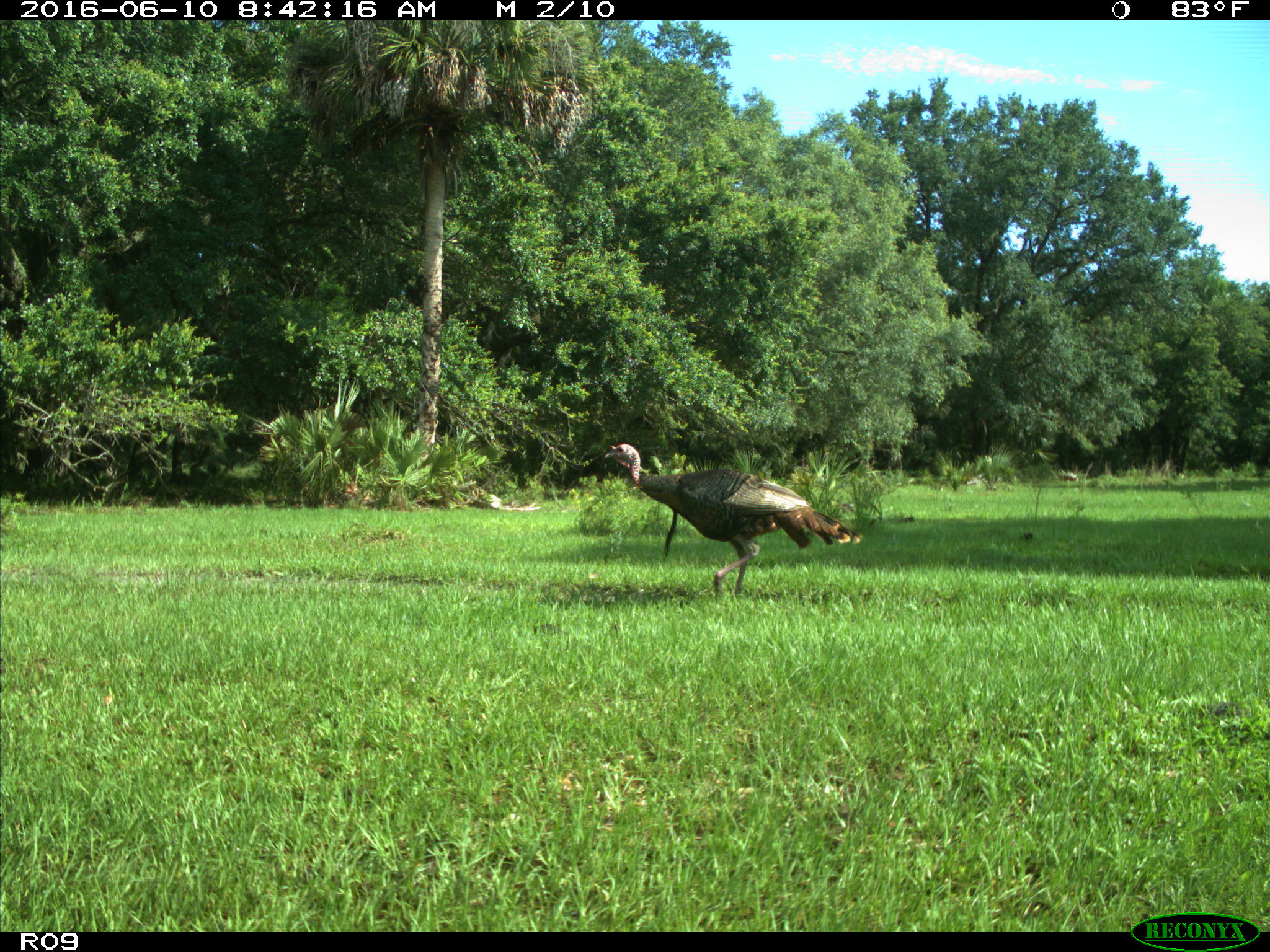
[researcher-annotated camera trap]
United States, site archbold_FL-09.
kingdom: Animalia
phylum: Chordata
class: Aves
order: Galliformes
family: Phasianidae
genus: Meleagris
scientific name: Meleagris gallopavo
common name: wild turkey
Meleagris gallopavo (wild turkey).